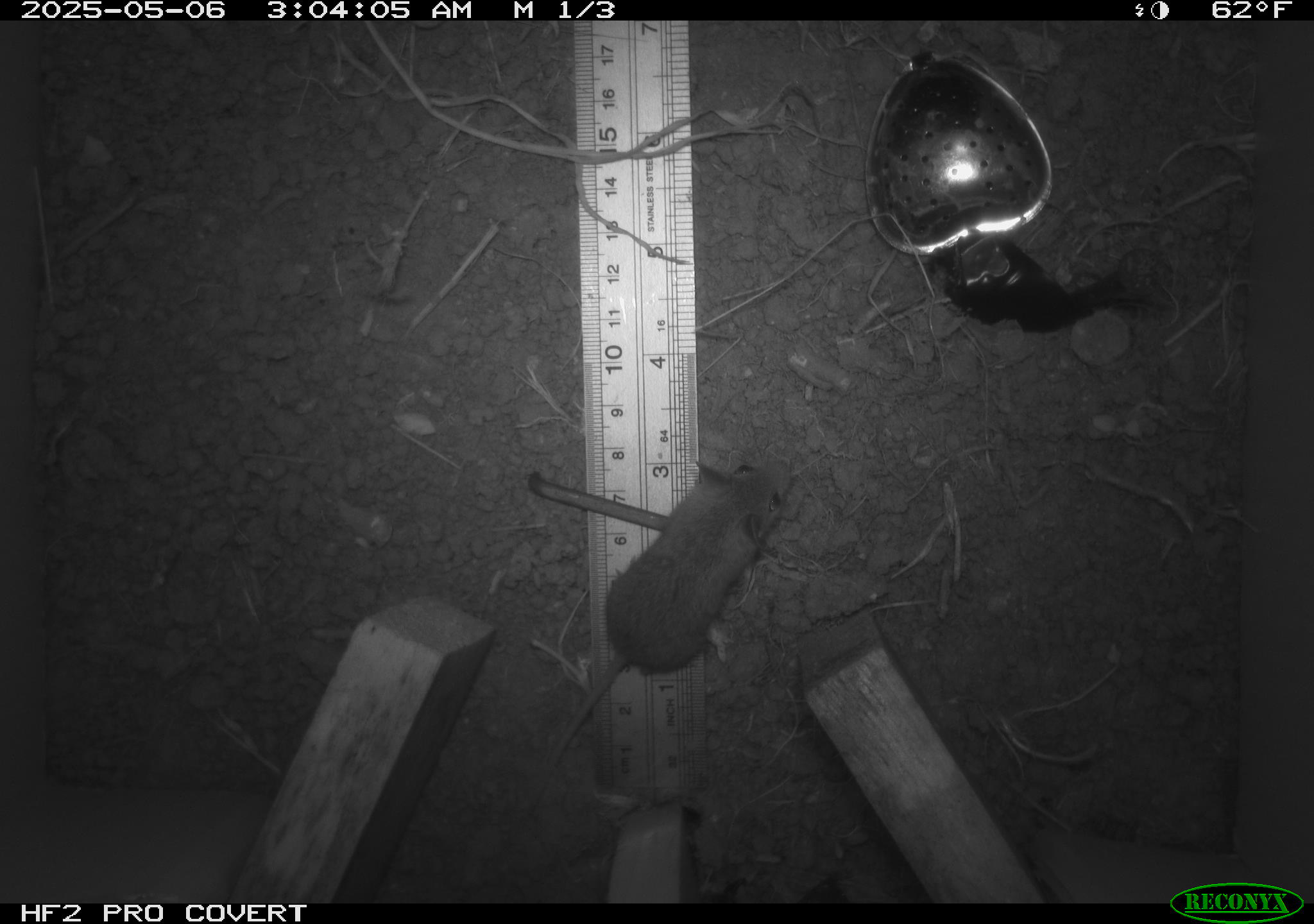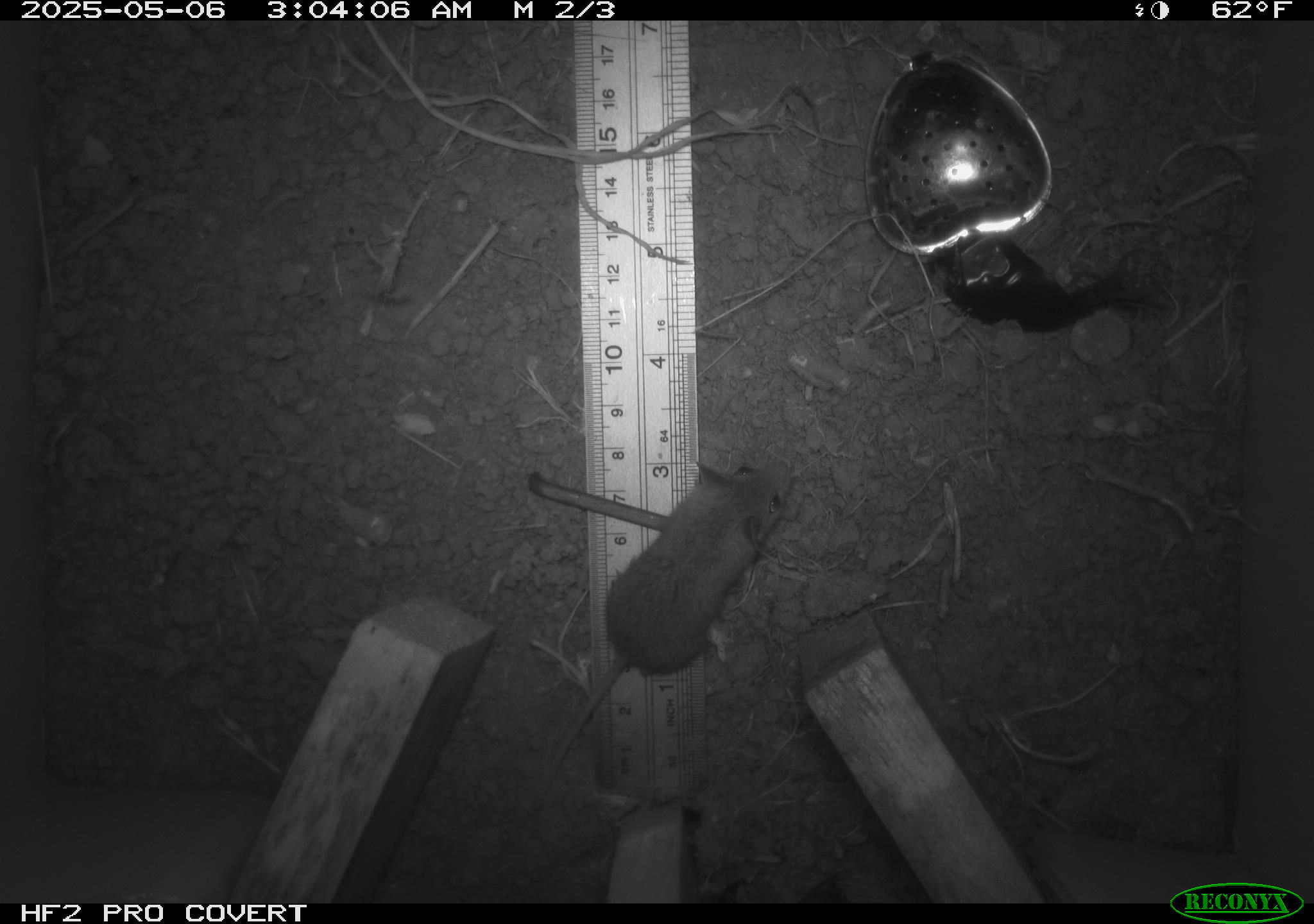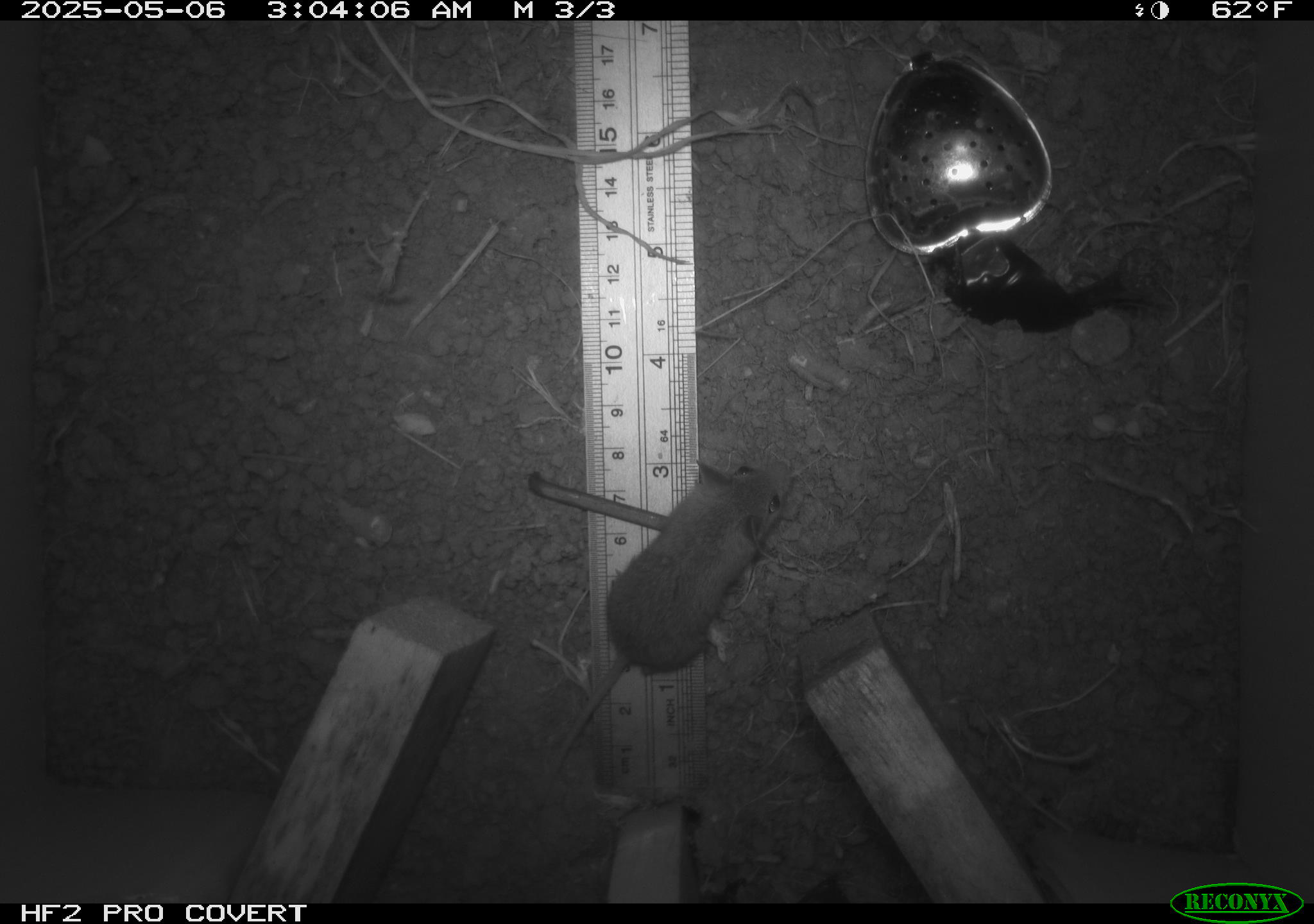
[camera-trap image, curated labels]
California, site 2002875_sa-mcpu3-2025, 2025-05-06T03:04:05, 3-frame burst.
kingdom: Animalia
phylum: Chordata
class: Mammalia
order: Rodentia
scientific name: Rodentia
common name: mouse species